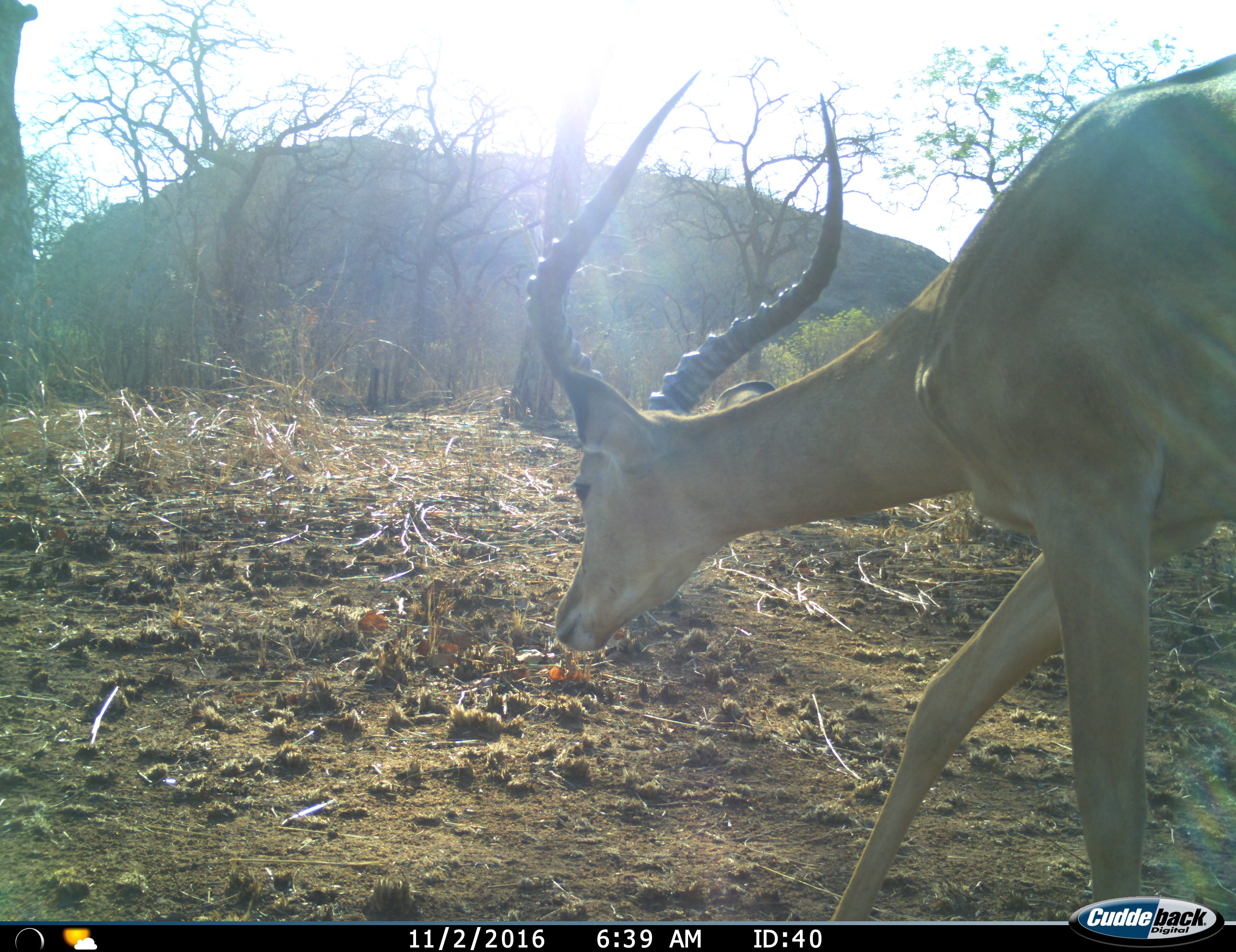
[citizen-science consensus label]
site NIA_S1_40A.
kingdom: Animalia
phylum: Chordata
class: Mammalia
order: Artiodactyla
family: Bovidae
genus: Aepyceros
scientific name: Aepyceros melampus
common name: impala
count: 1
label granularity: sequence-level